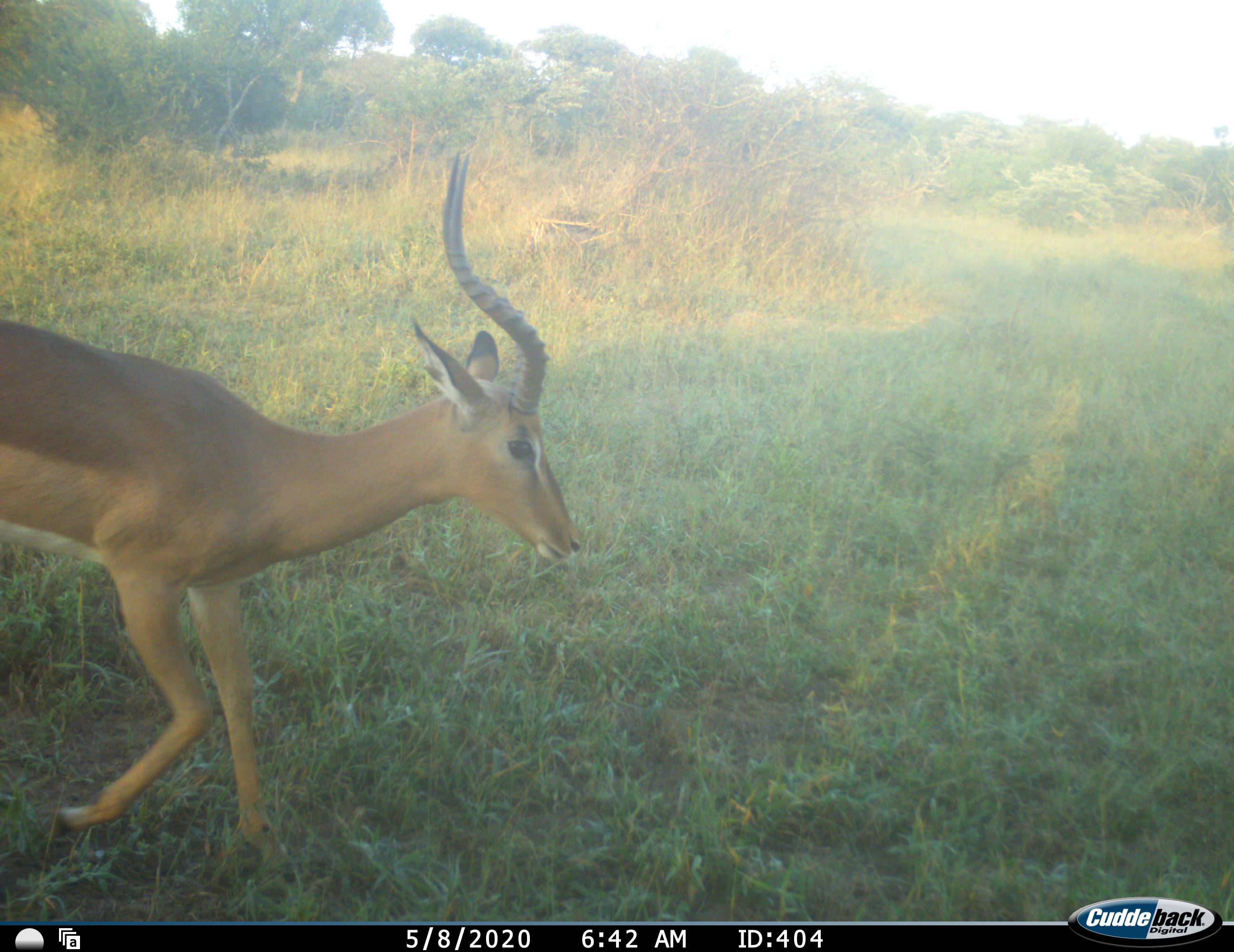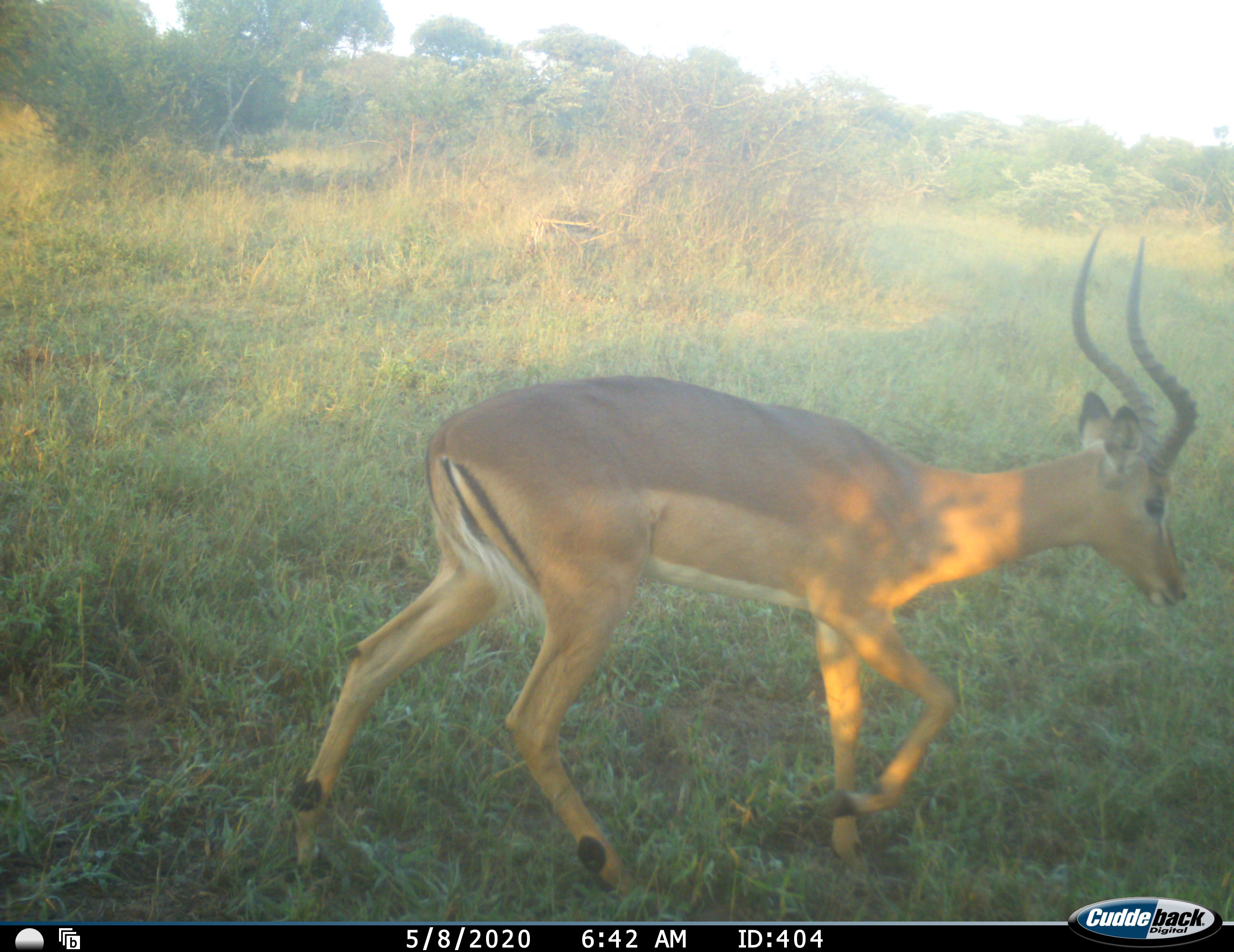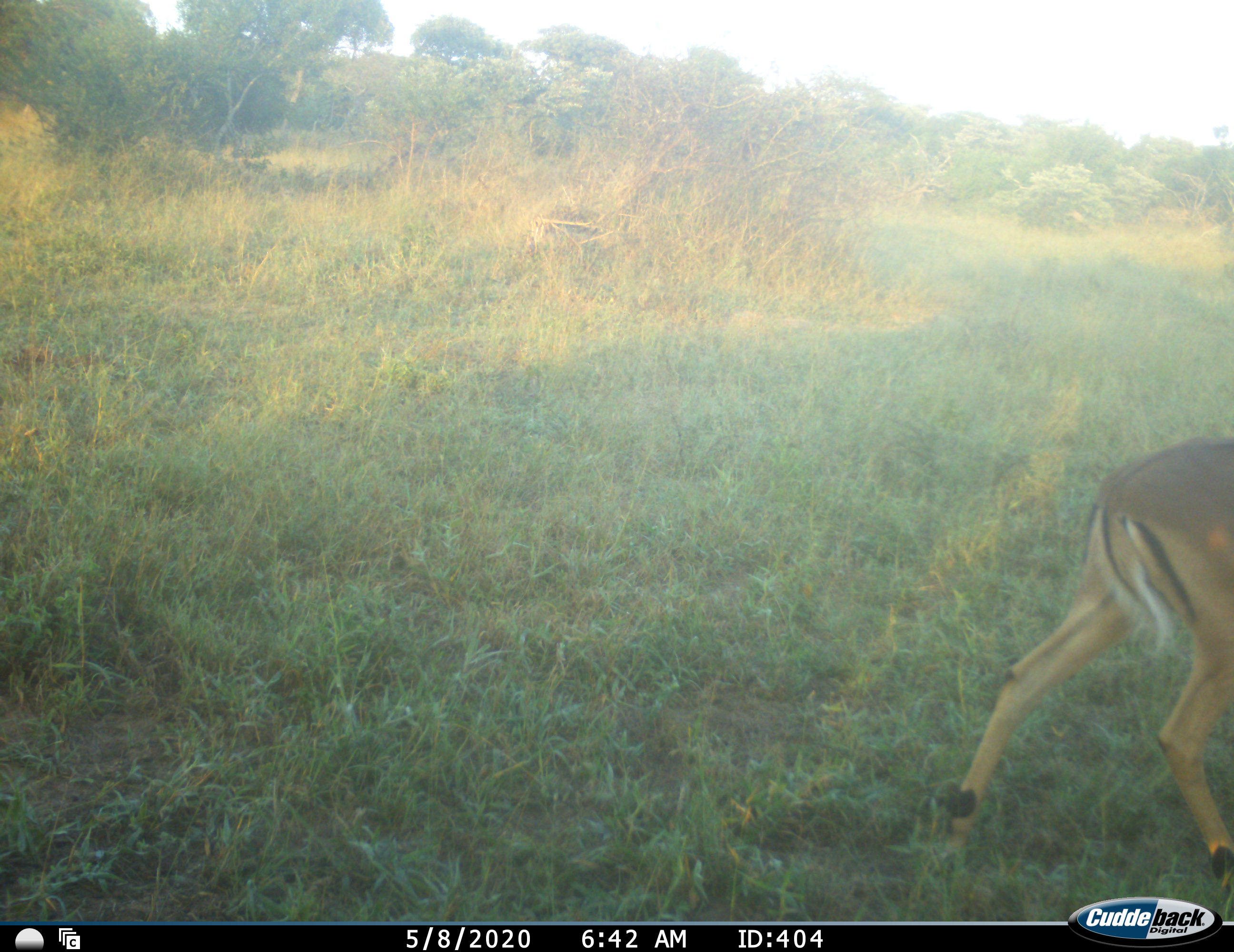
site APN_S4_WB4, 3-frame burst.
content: unidentified animal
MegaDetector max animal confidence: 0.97